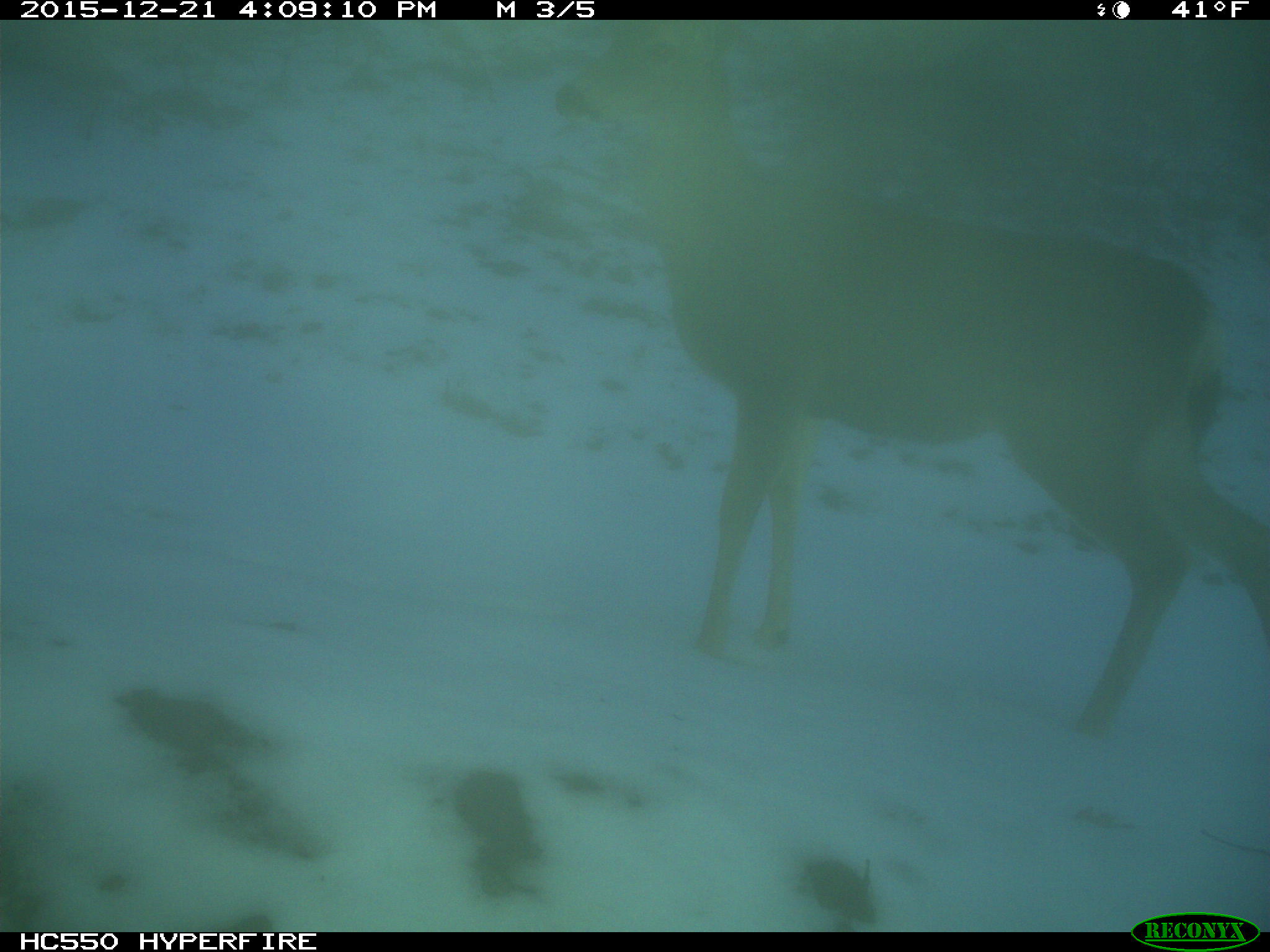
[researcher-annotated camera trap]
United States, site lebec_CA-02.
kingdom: Animalia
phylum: Chordata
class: Mammalia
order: Artiodactyla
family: Cervidae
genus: Odocoileus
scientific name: Odocoileus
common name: deer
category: unidentified deer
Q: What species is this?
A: Unidentified deer (deer) (Odocoileus).